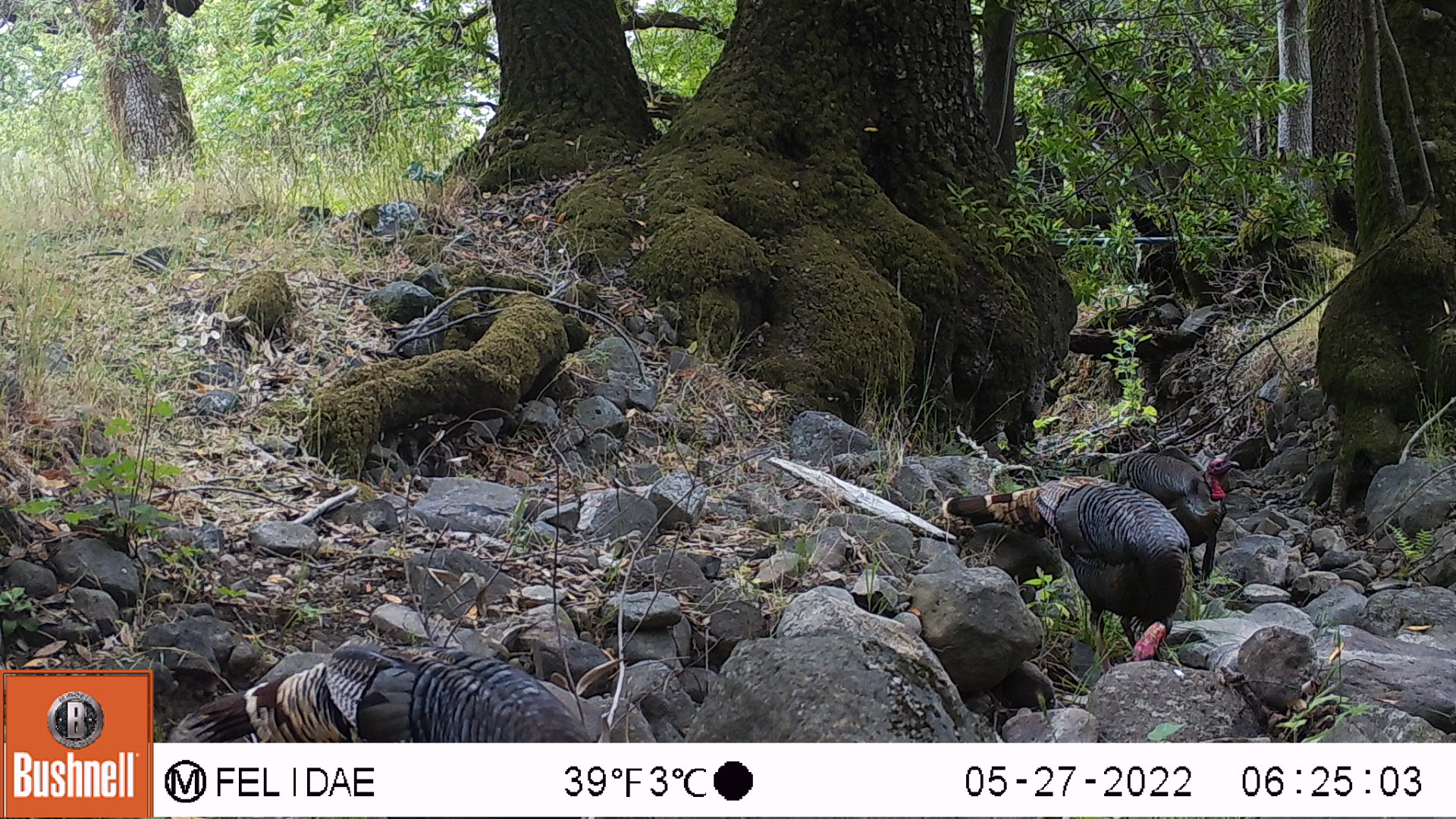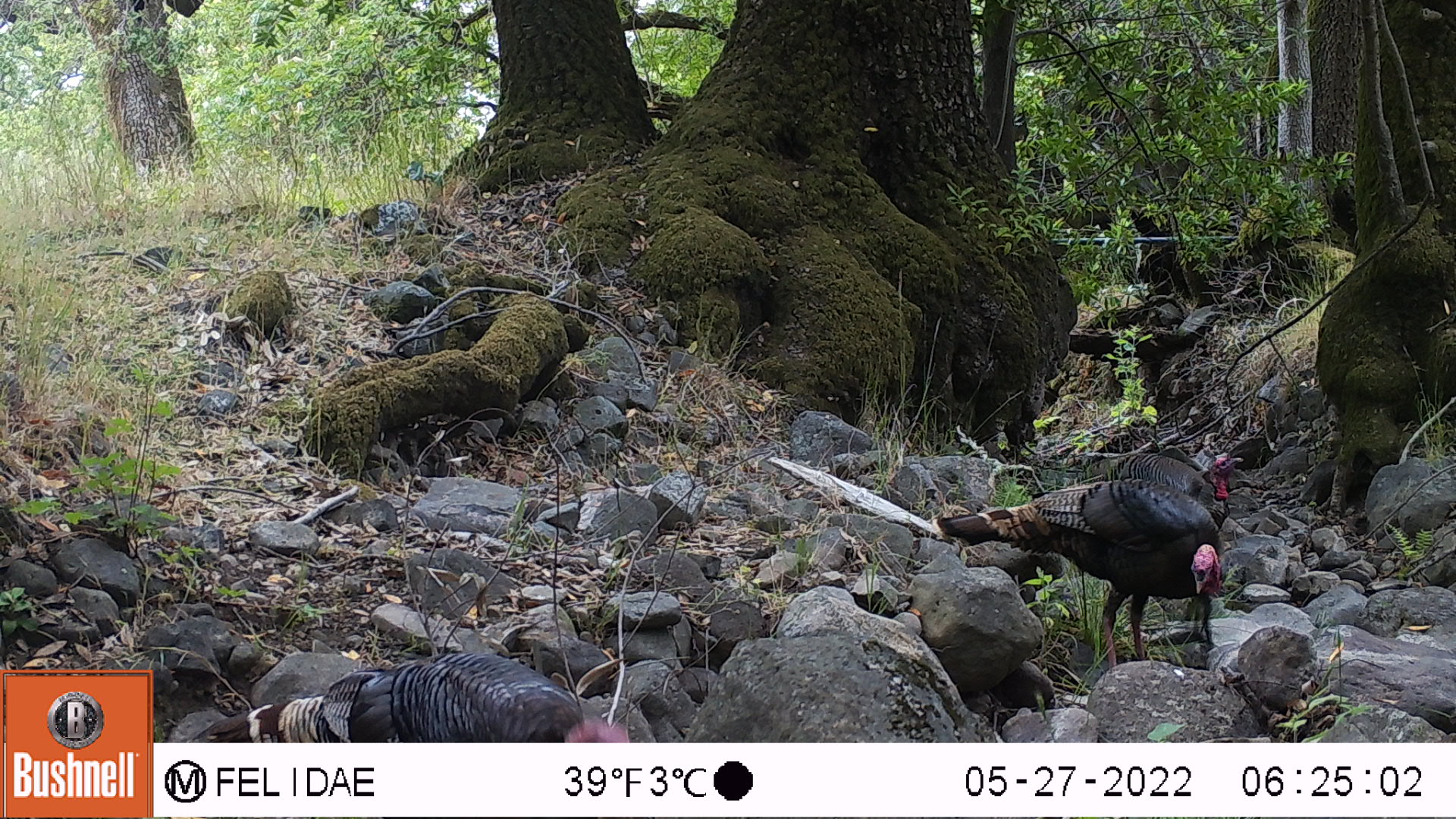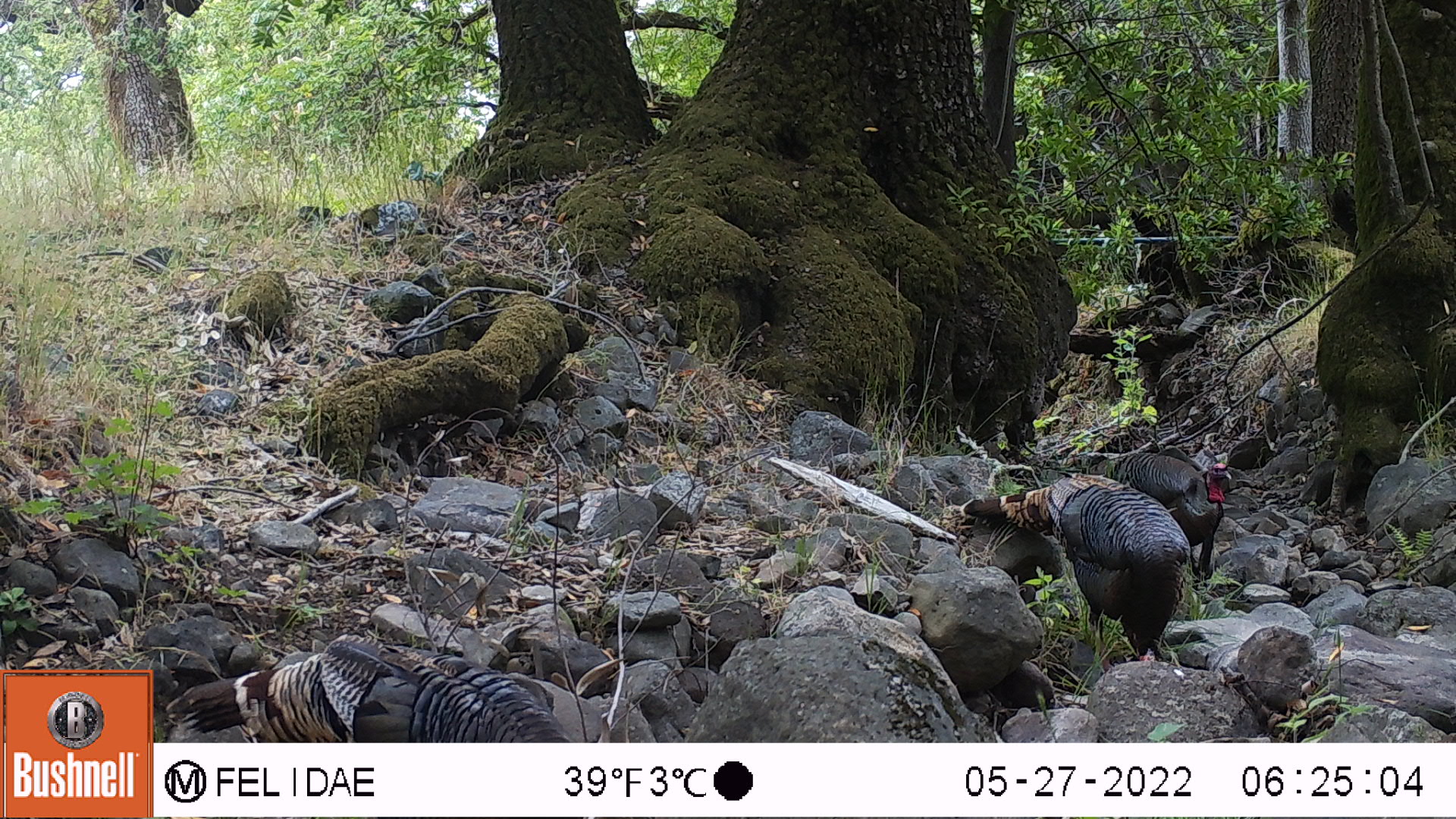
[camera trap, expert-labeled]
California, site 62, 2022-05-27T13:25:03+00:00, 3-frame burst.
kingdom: Animalia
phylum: Chordata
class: Aves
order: Galliformes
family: Phasianidae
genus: Meleagris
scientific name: Meleagris gallopavo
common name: turkey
Turkey (Meleagris gallopavo).